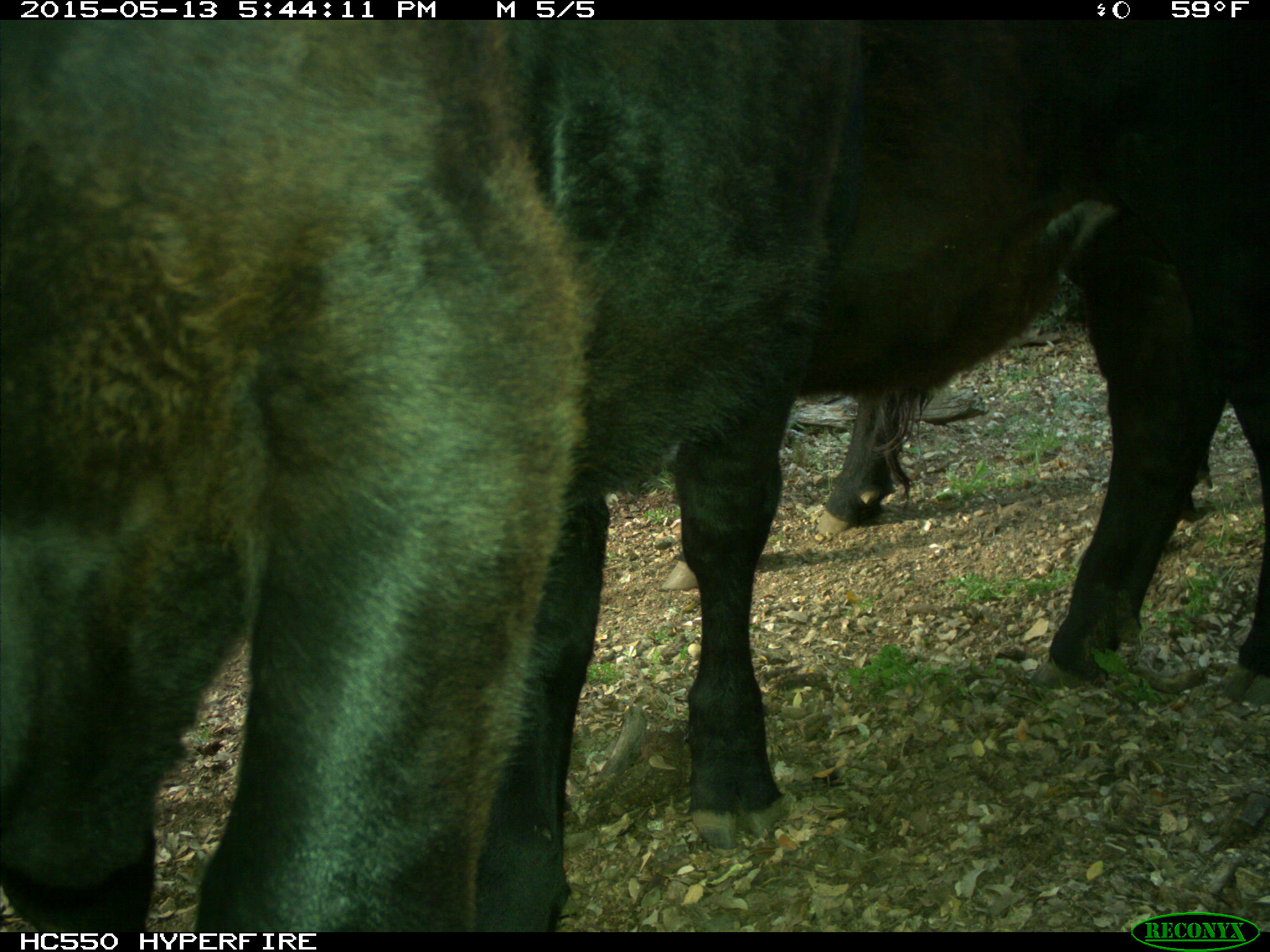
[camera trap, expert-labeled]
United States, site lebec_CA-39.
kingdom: Animalia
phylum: Chordata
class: Mammalia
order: Artiodactyla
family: Bovidae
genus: Bos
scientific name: Bos taurus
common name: domestic cow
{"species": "Bos taurus (domestic cow)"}